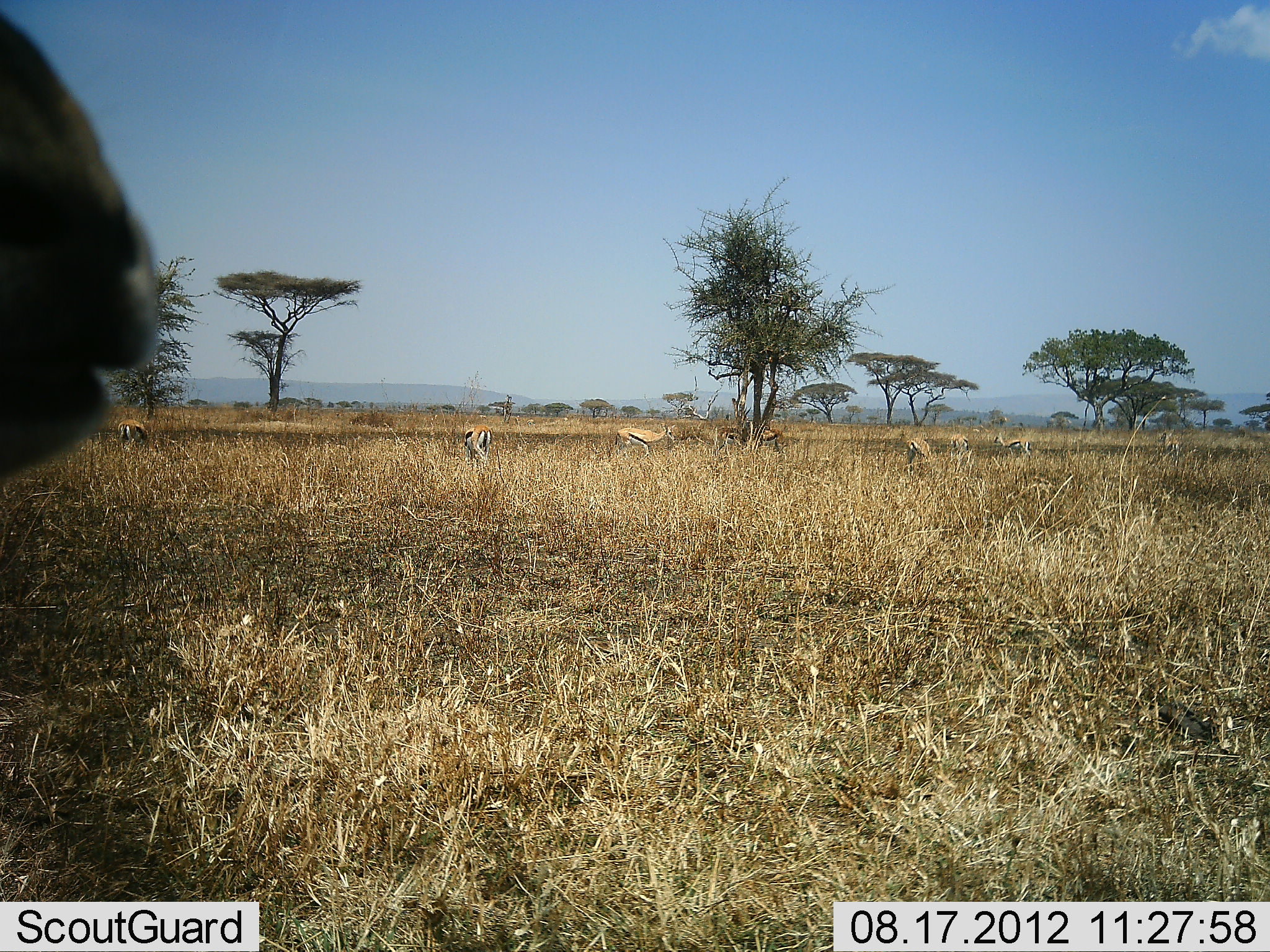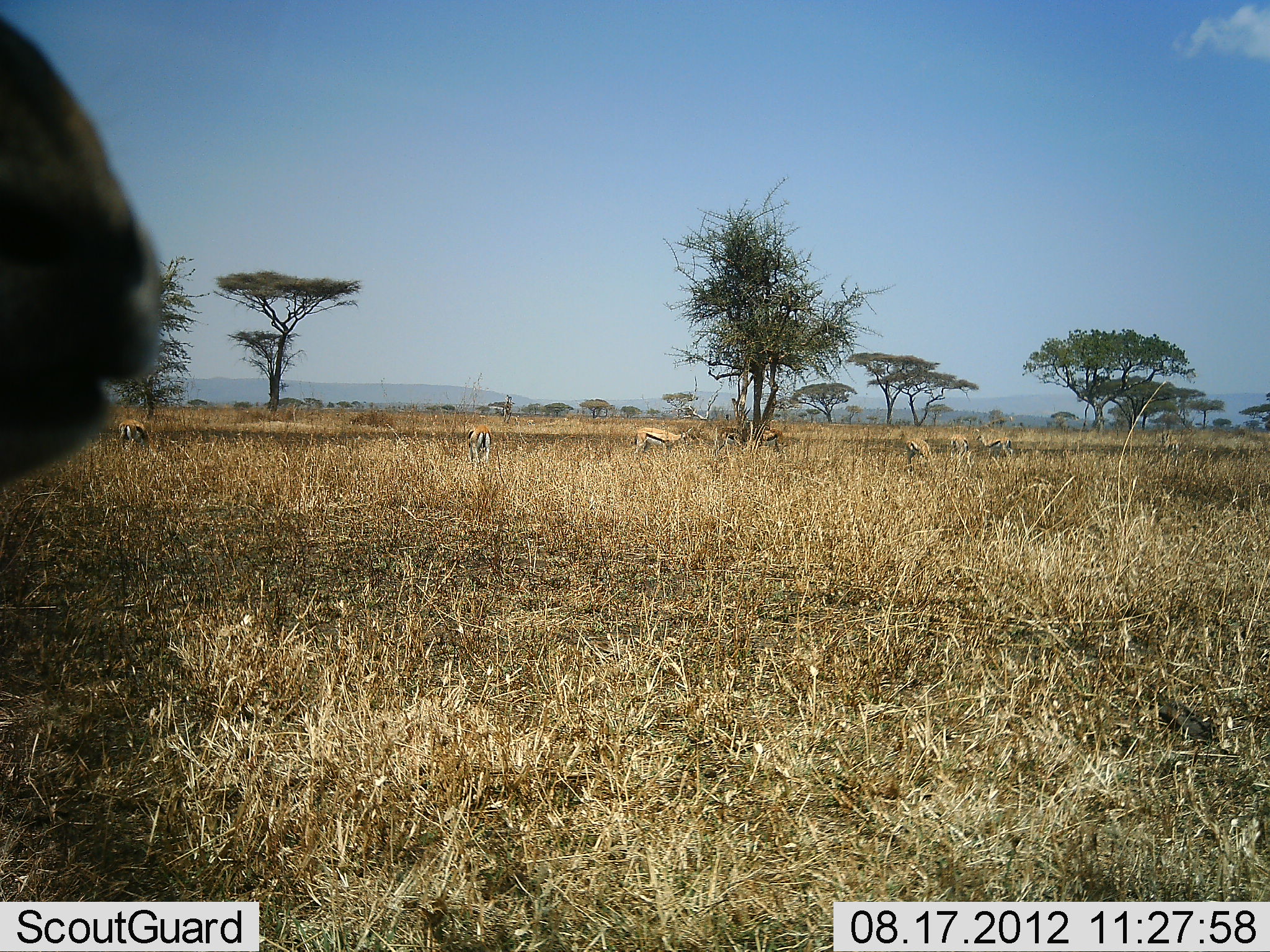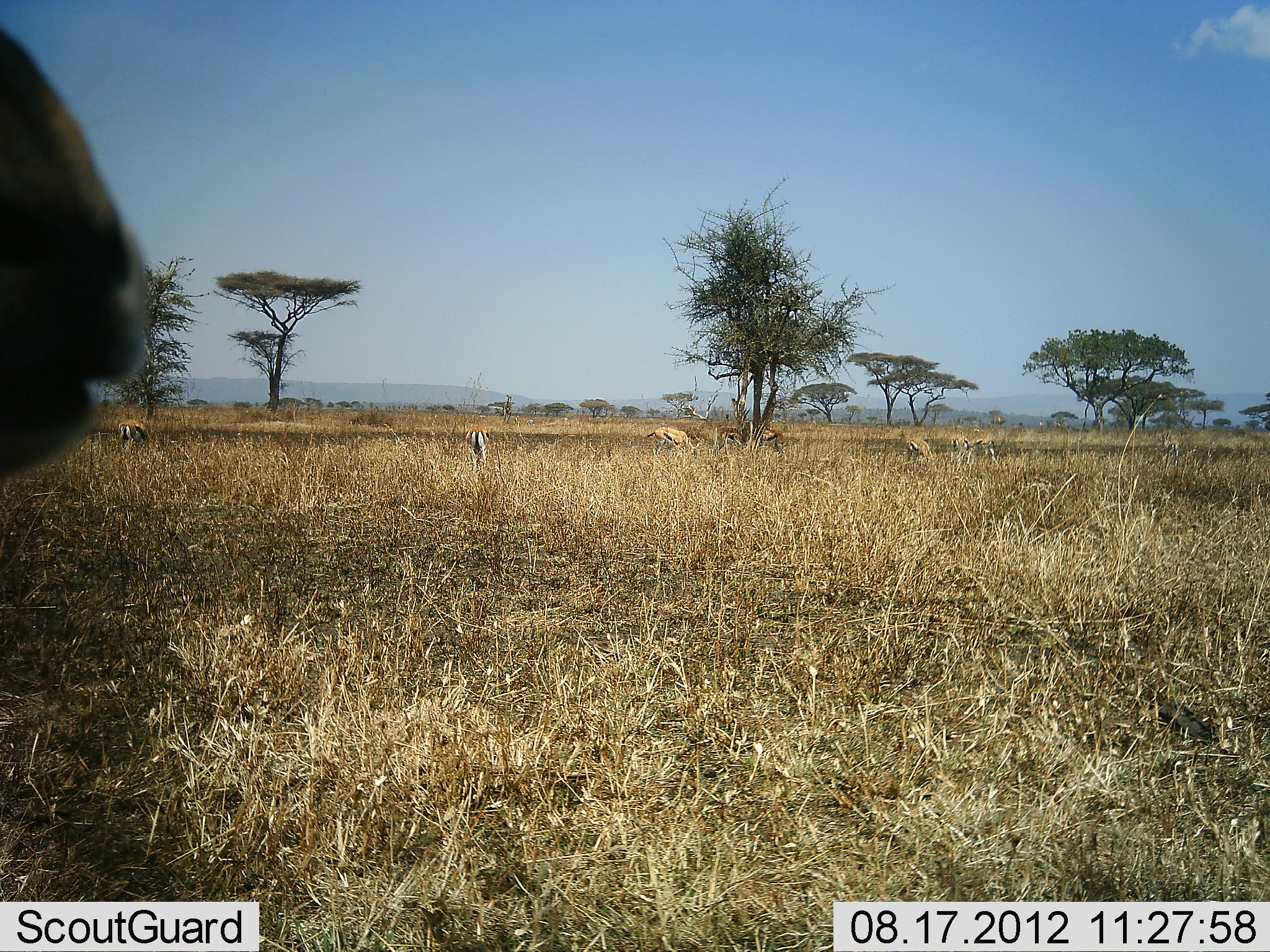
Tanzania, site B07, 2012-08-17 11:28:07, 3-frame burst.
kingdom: Animalia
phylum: Chordata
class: Mammalia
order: Artiodactyla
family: Bovidae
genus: Eudorcas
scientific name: Eudorcas thomsonii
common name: thomson's gazelle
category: gazellethomsons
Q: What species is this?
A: Gazellethomsons (thomson's gazelle) (Eudorcas thomsonii).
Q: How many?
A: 7.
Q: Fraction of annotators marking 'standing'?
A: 73%.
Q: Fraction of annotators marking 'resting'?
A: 0%.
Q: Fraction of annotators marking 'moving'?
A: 55%.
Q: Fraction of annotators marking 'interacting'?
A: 0%.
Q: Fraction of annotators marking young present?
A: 0%.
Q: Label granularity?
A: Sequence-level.